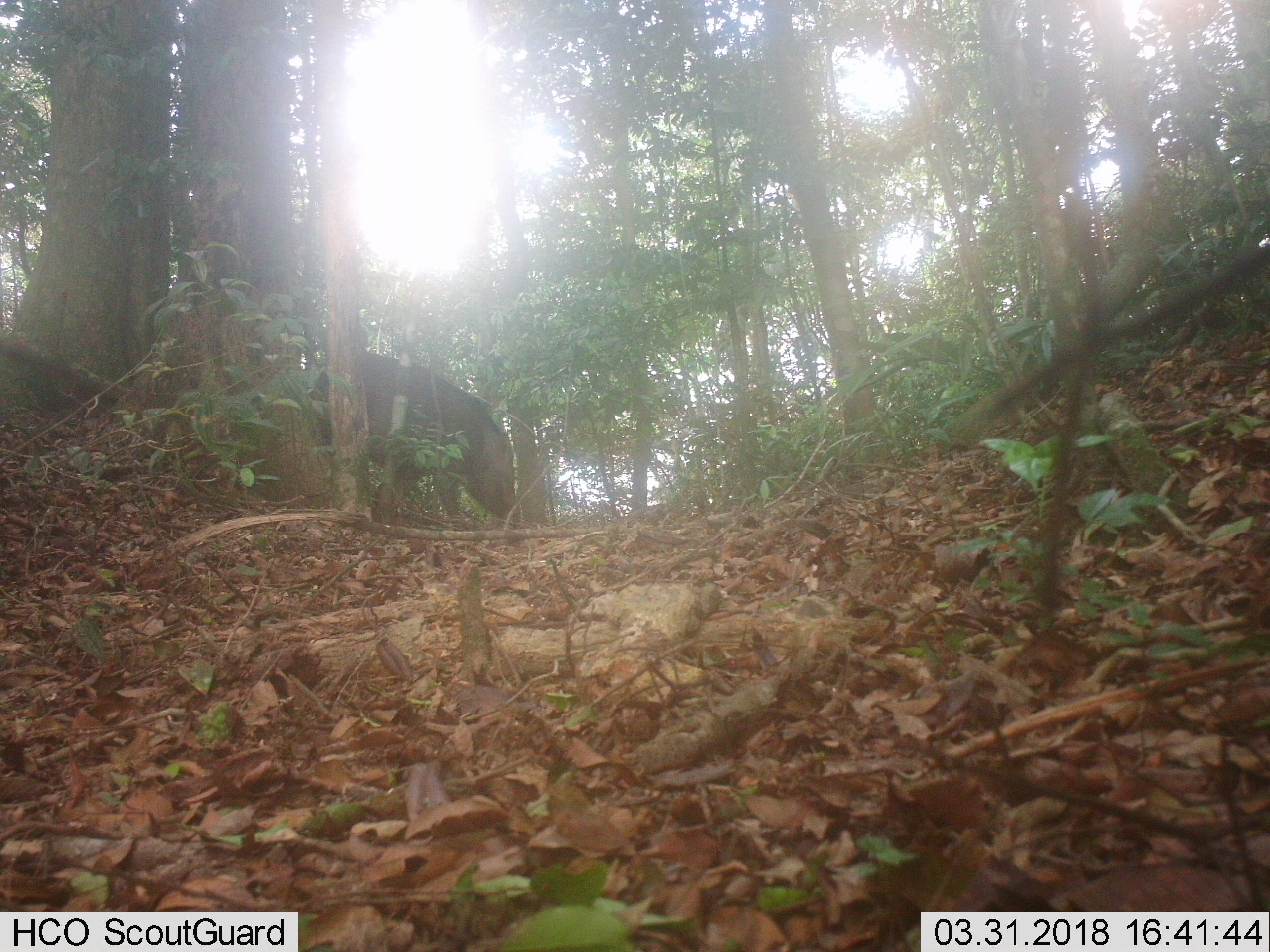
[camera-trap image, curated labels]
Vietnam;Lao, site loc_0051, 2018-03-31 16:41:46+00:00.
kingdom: Animalia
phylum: Chordata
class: Mammalia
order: Artiodactyla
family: Suidae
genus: Sus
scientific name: Sus scrofa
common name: eurasian wild pig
Eurasian wild pig (Sus scrofa). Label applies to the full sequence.